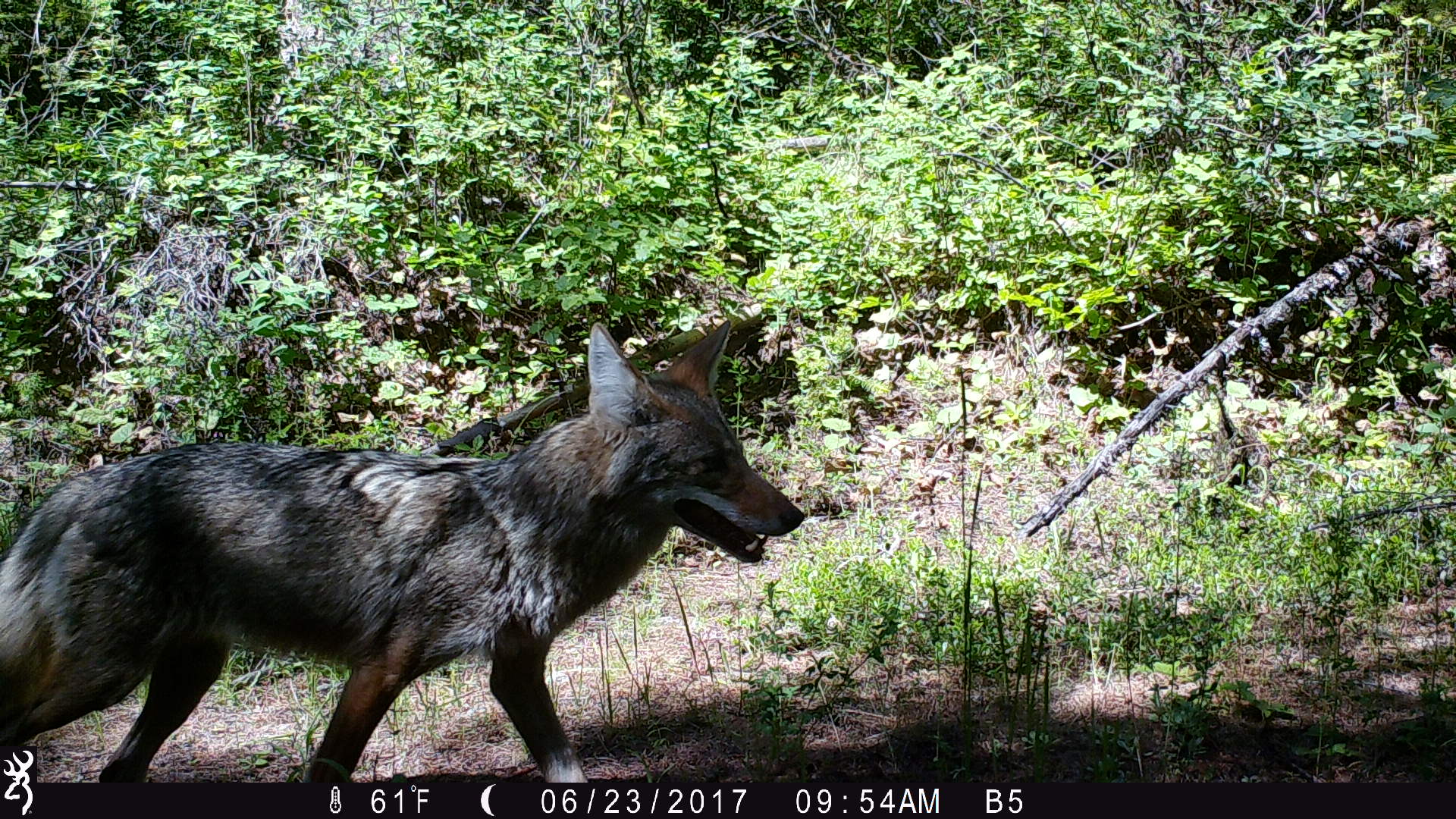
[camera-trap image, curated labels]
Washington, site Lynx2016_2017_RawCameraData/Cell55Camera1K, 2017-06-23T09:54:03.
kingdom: Animalia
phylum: Chordata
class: Mammalia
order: Carnivora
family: Canidae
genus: Canis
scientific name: Canis latrans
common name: coyote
Canis latrans (coyote). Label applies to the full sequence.